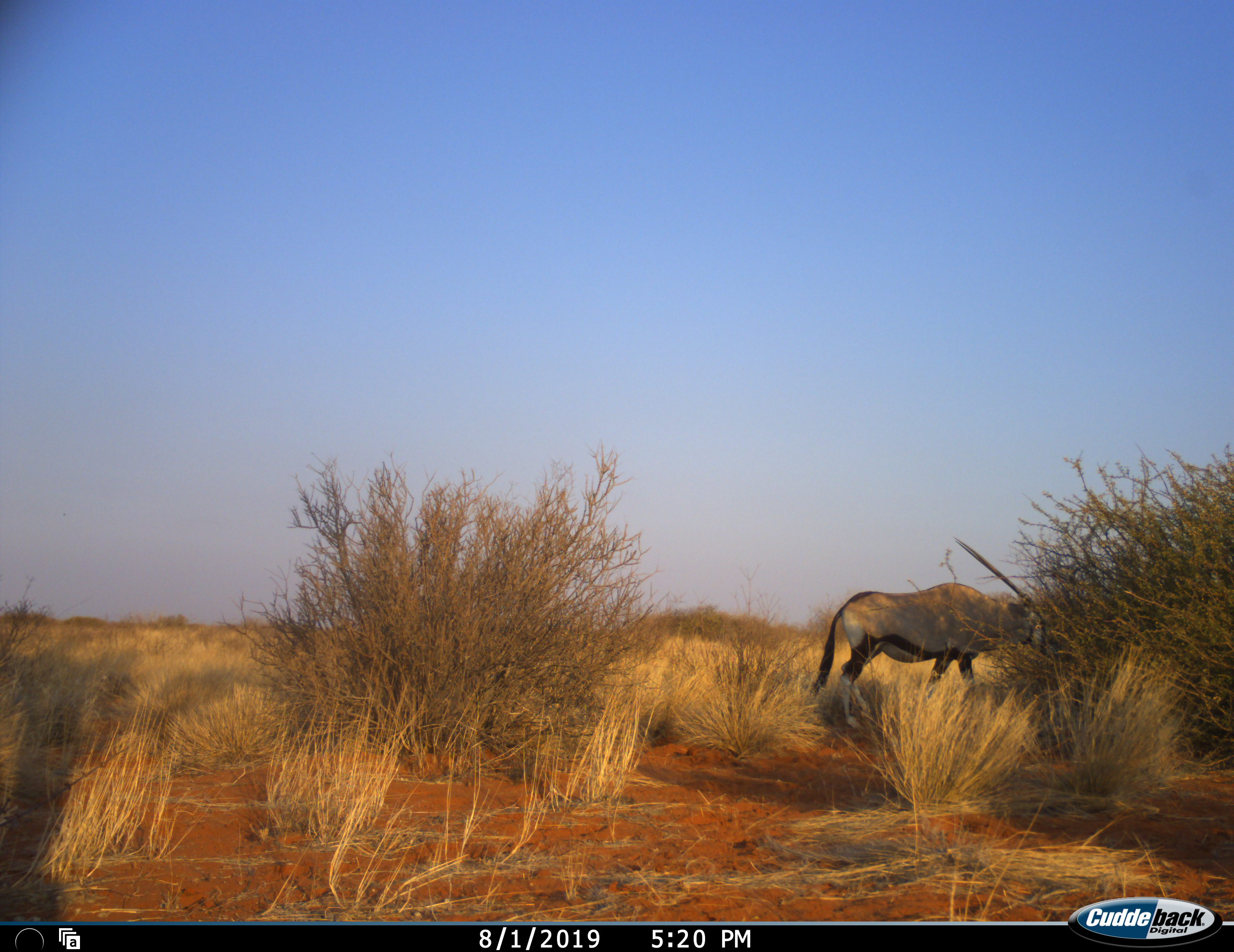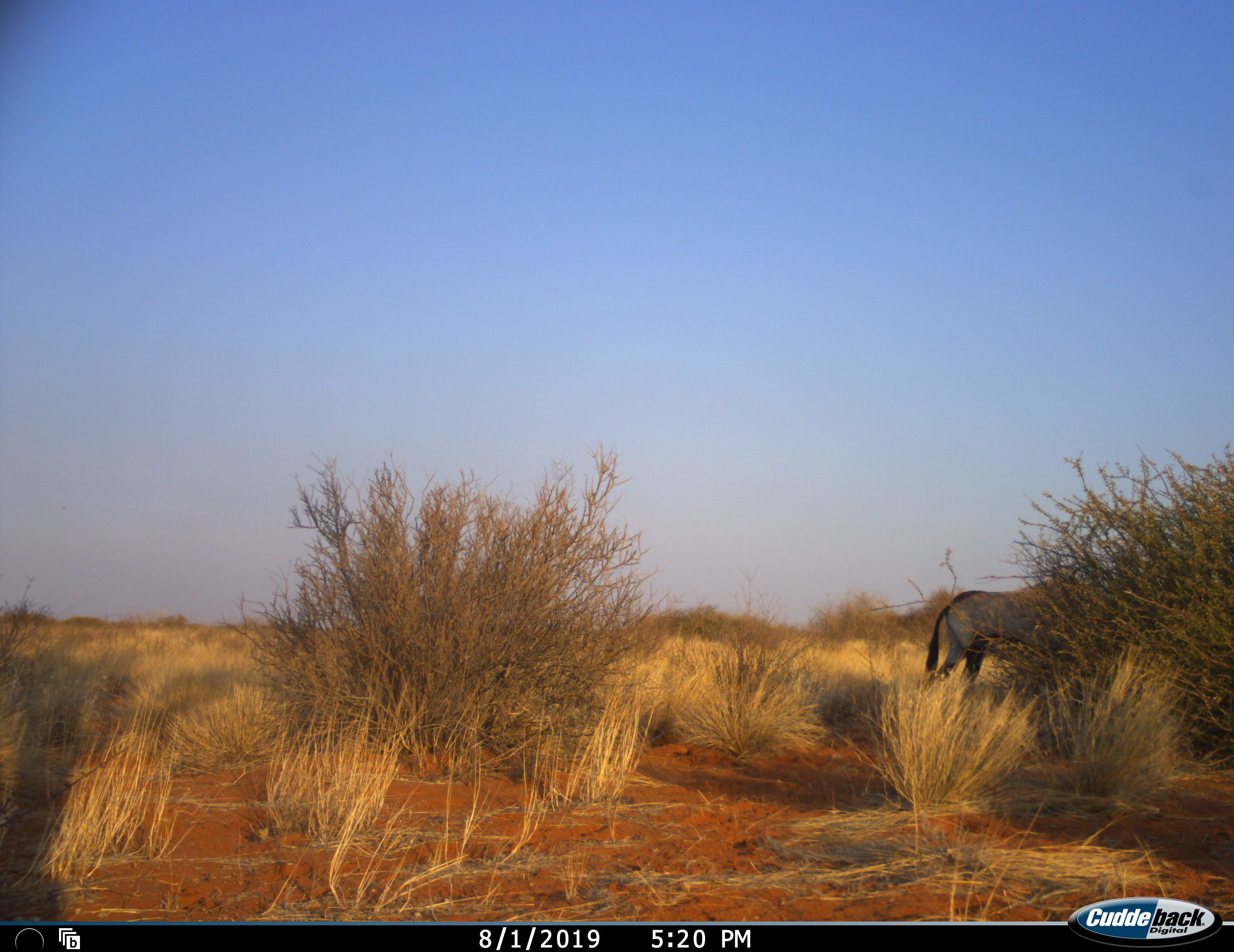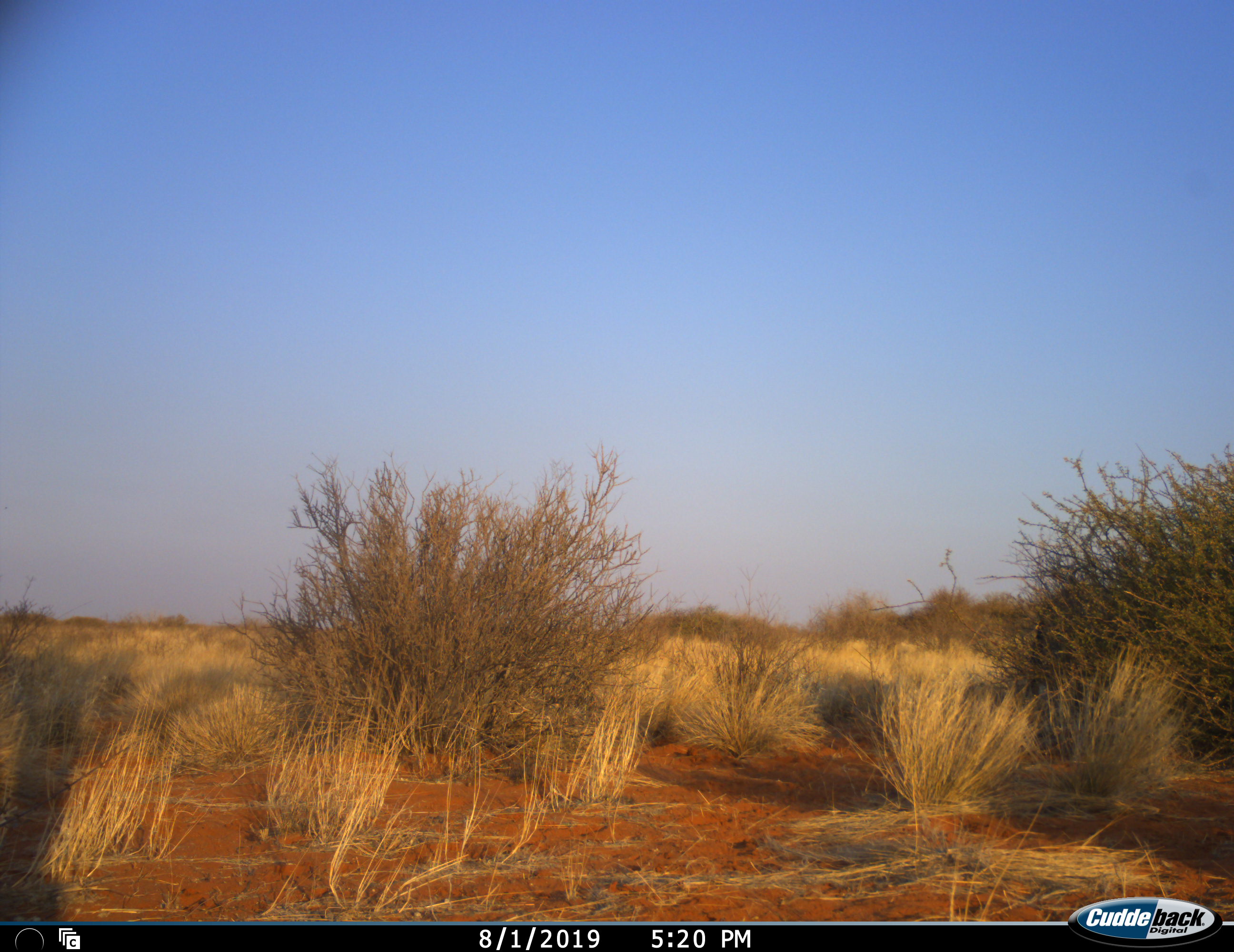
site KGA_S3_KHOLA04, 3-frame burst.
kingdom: Animalia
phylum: Chordata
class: Mammalia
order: Artiodactyla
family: Bovidae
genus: Oryx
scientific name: Oryx gazella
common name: gemsbok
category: oryx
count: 1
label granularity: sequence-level